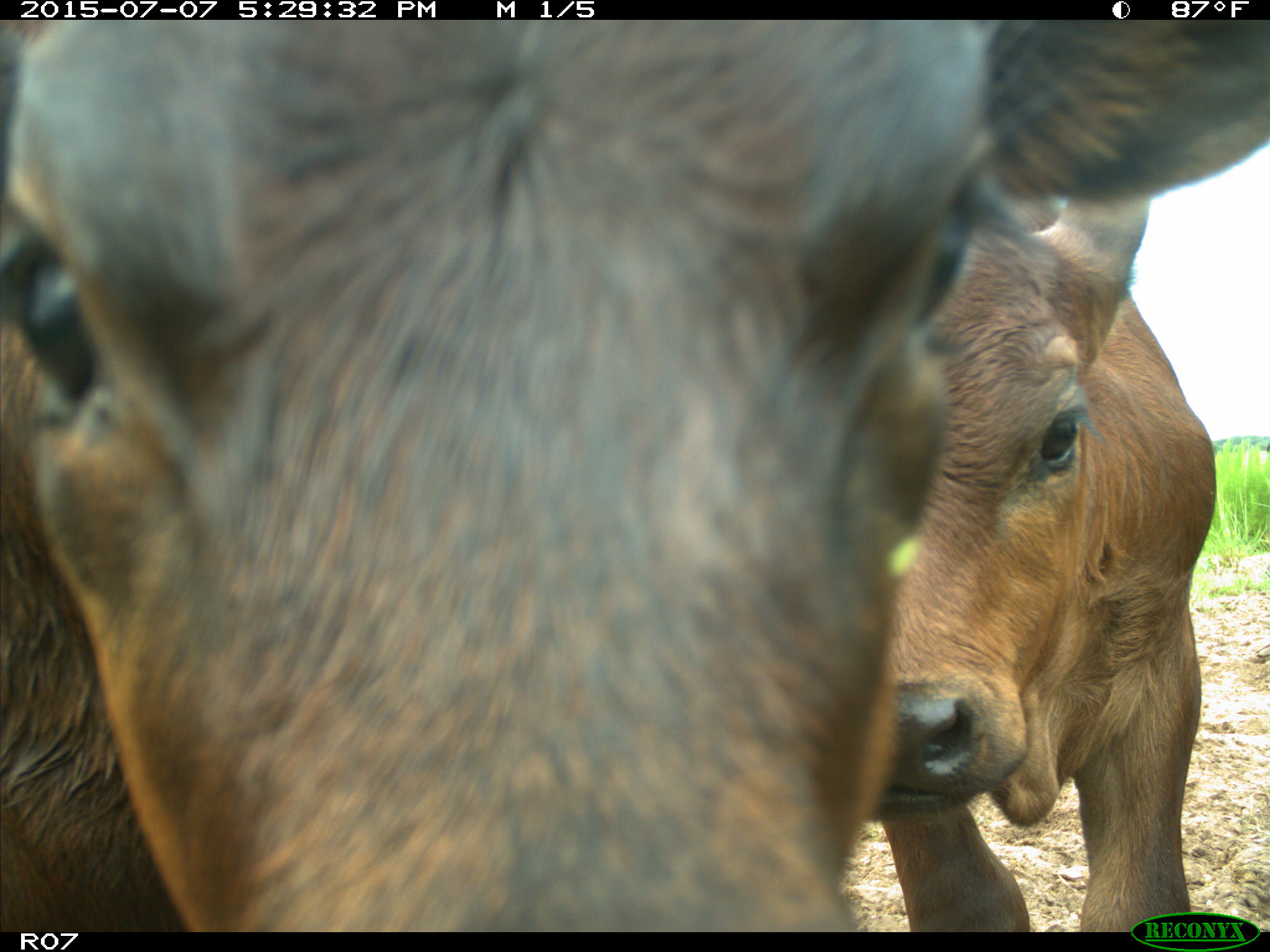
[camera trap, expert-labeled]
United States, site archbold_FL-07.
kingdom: Animalia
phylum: Chordata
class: Mammalia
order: Artiodactyla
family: Bovidae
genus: Bos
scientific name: Bos taurus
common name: domestic cow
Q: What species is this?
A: Bos taurus (domestic cow).